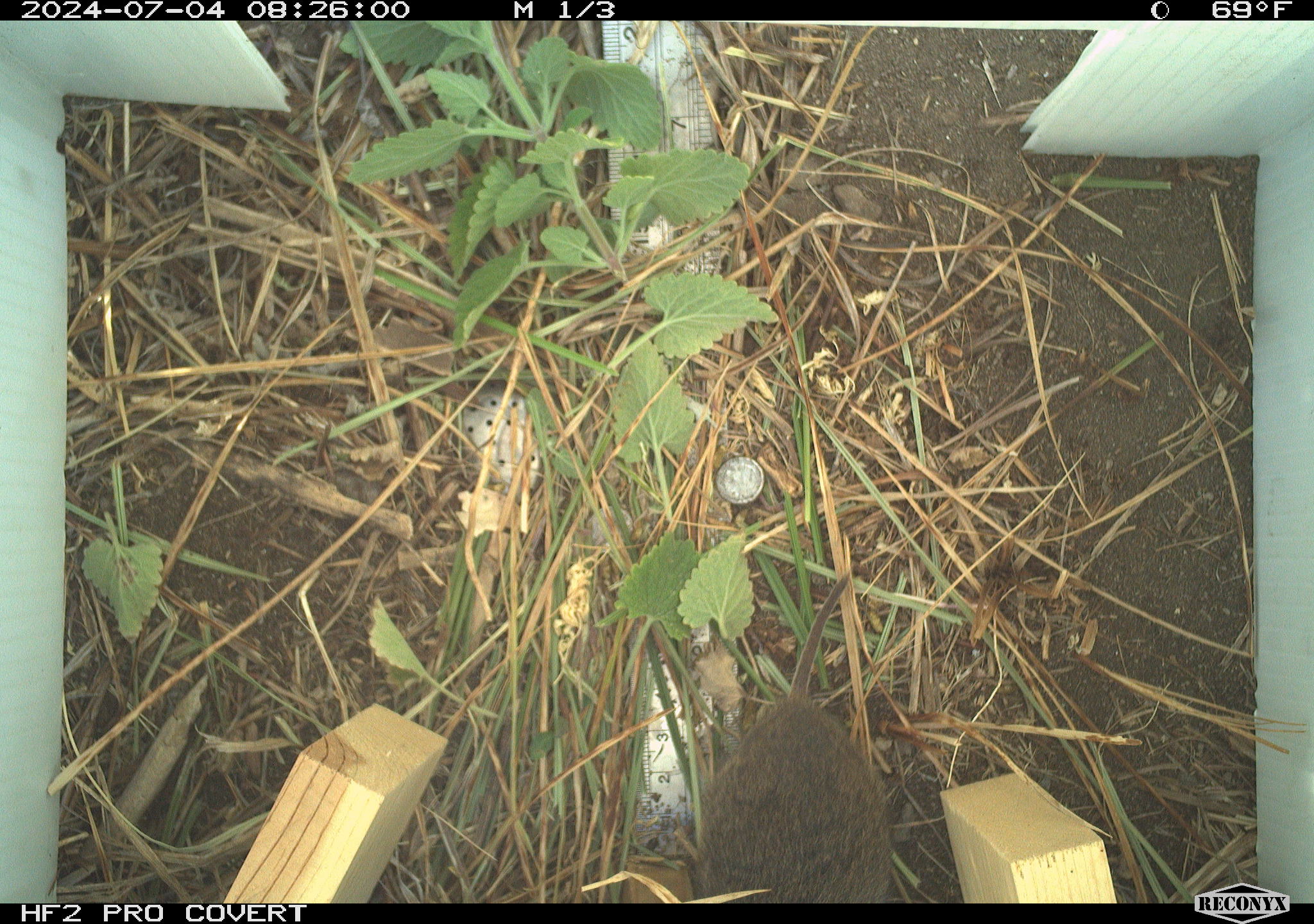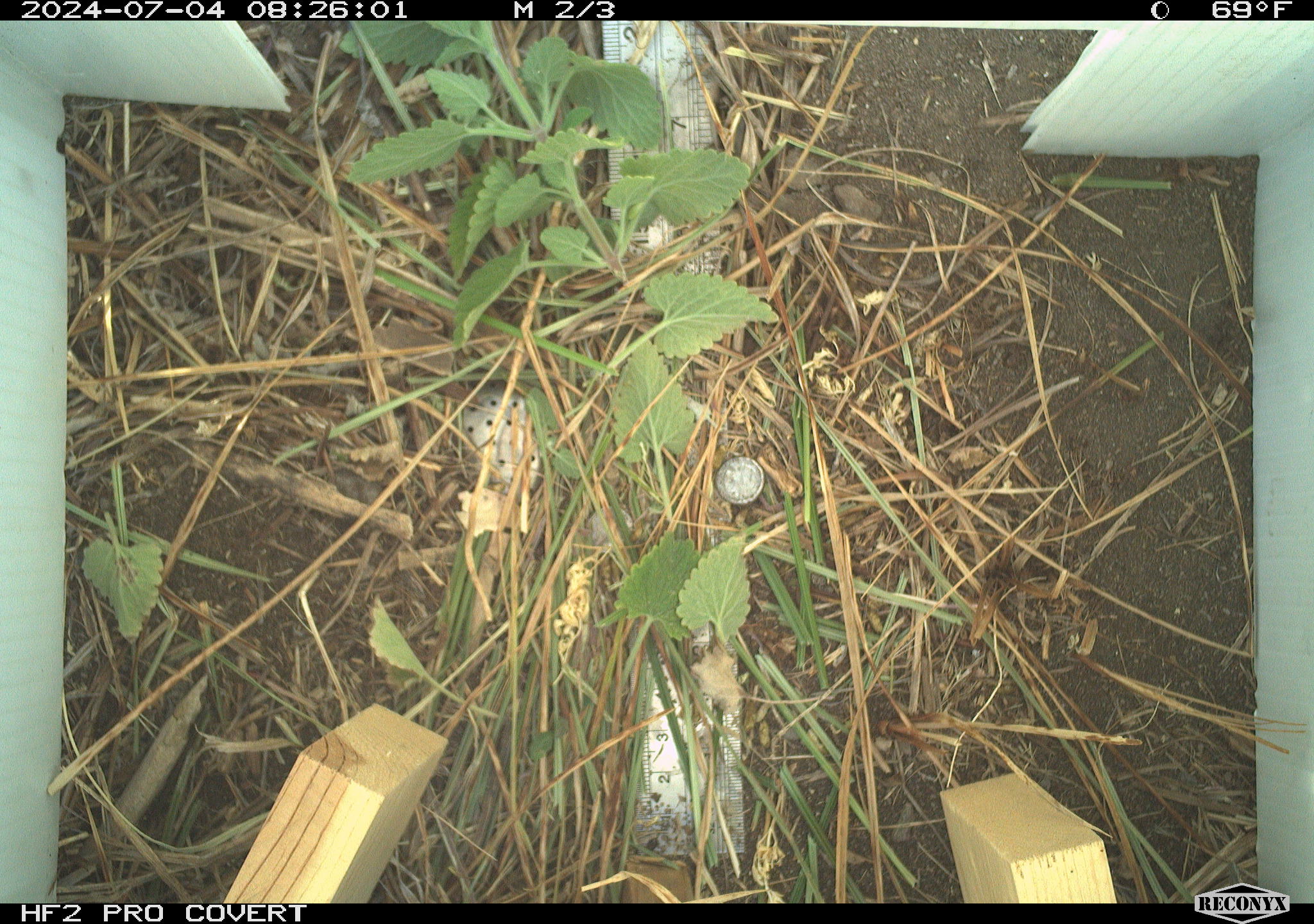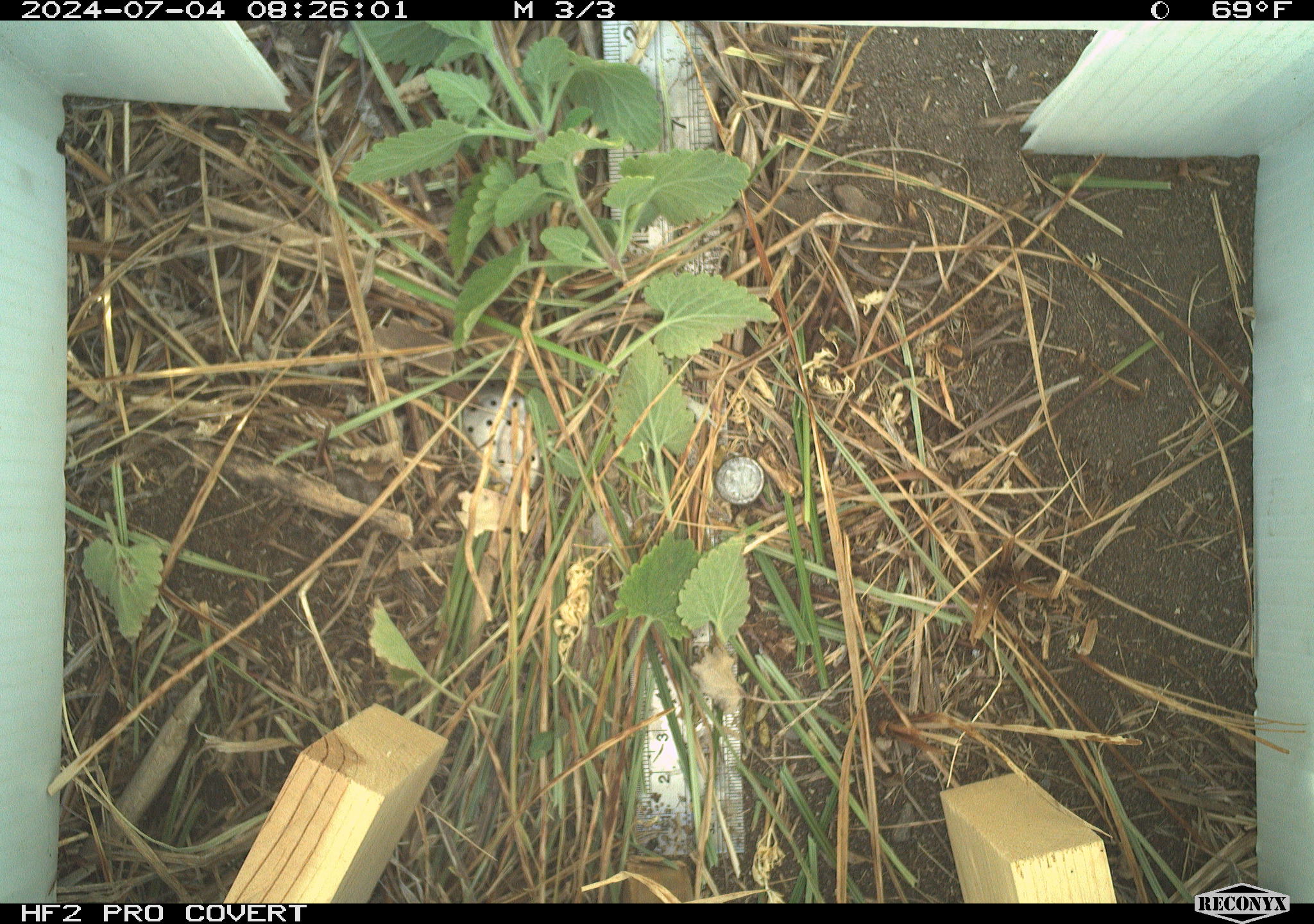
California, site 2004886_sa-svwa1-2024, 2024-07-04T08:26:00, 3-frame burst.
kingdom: Animalia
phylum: Chordata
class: Mammalia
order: Rodentia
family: Cricetidae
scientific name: Arvicolinae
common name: voles, lemmings, and muskrats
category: arvicolinae subfamily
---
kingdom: Animalia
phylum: Arthropoda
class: Malacostraca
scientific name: Malacostraca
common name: amphipods, crabs, isopods, krill, lobsters and shrimps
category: malacostracan